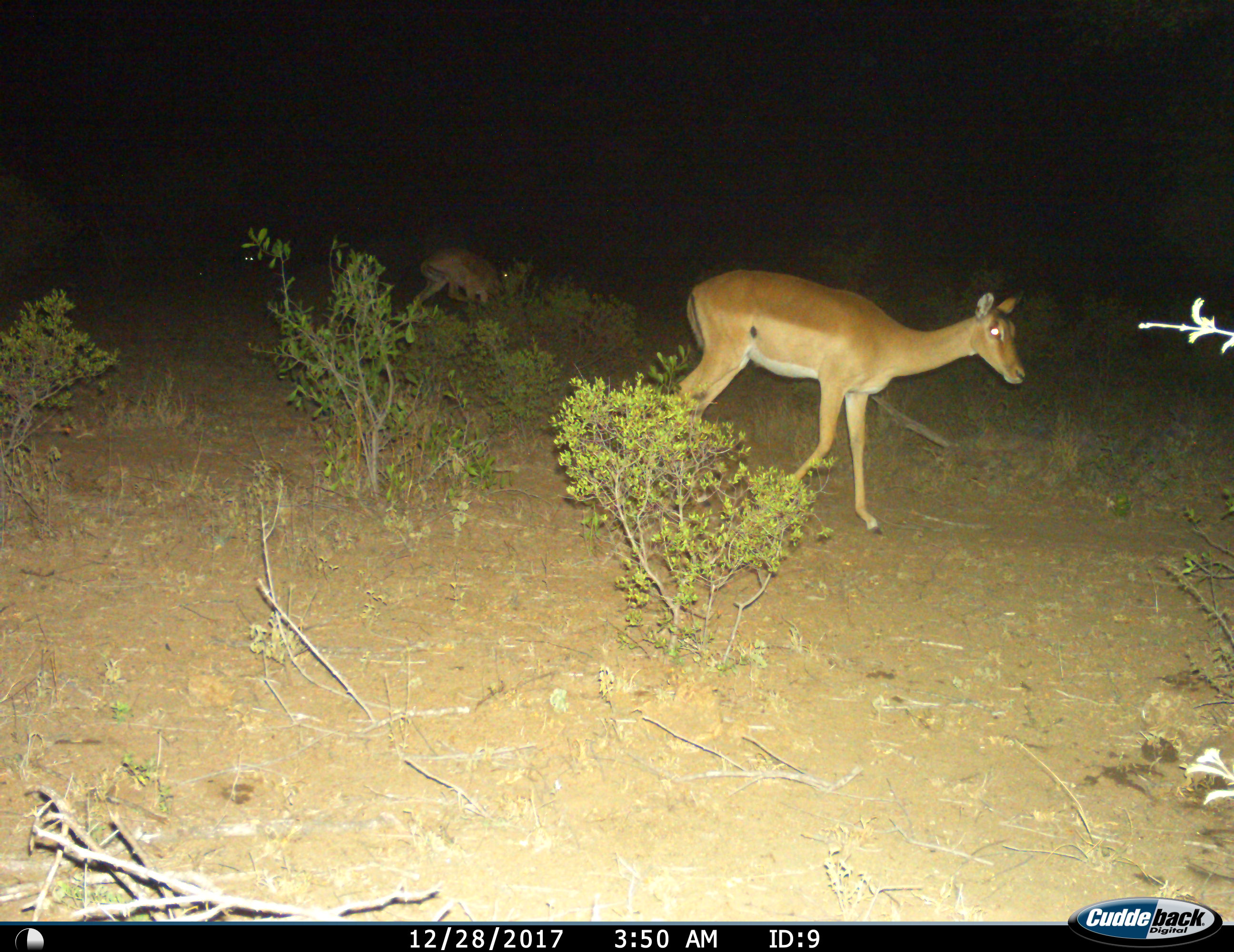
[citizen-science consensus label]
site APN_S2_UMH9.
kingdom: Animalia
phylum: Chordata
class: Mammalia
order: Artiodactyla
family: Bovidae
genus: Aepyceros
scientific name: Aepyceros melampus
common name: impala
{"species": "impala (Aepyceros melampus)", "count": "2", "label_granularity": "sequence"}